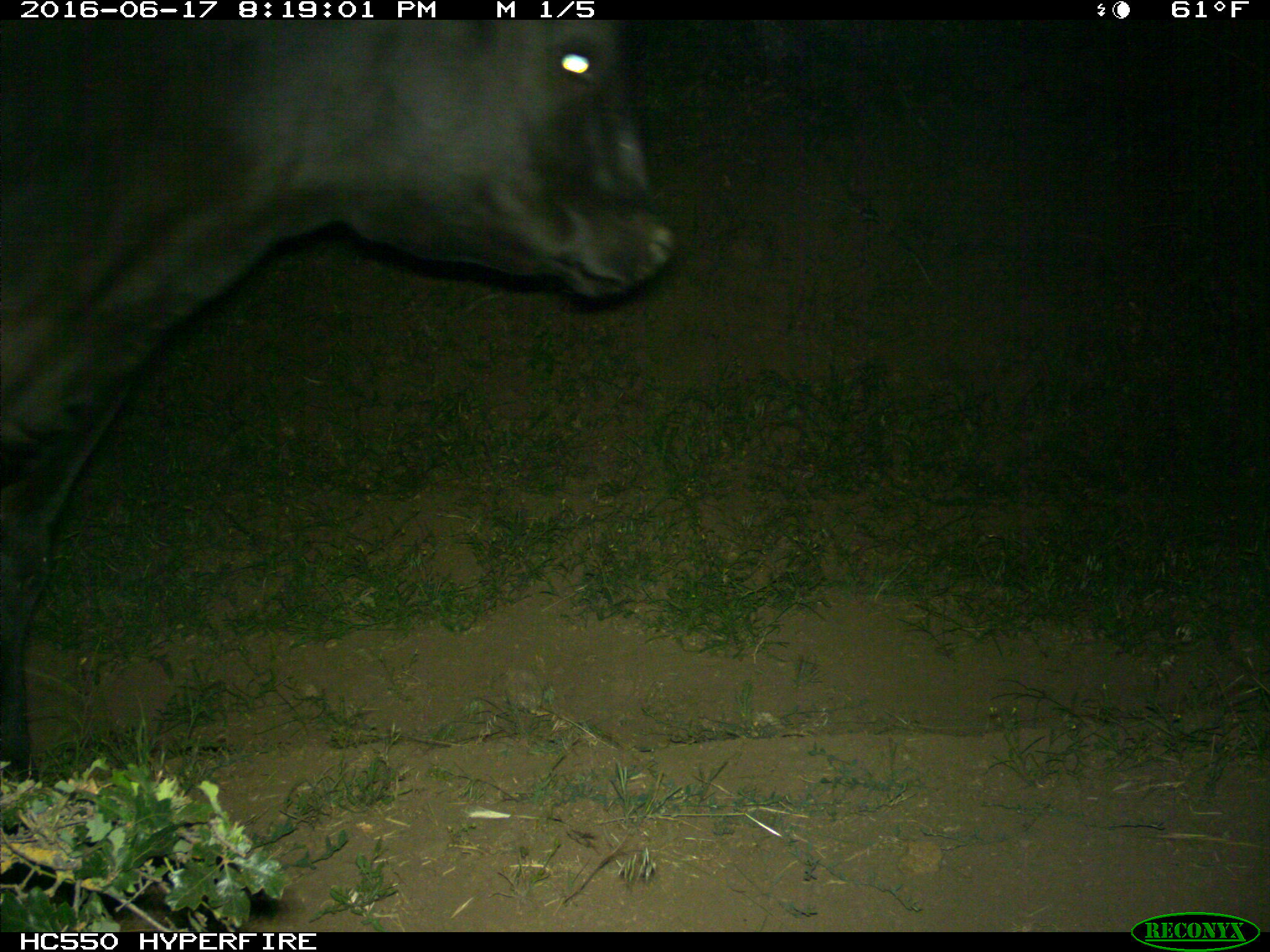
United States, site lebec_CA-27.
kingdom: Animalia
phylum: Chordata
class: Mammalia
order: Artiodactyla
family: Bovidae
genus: Bos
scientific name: Bos taurus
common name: domestic cow